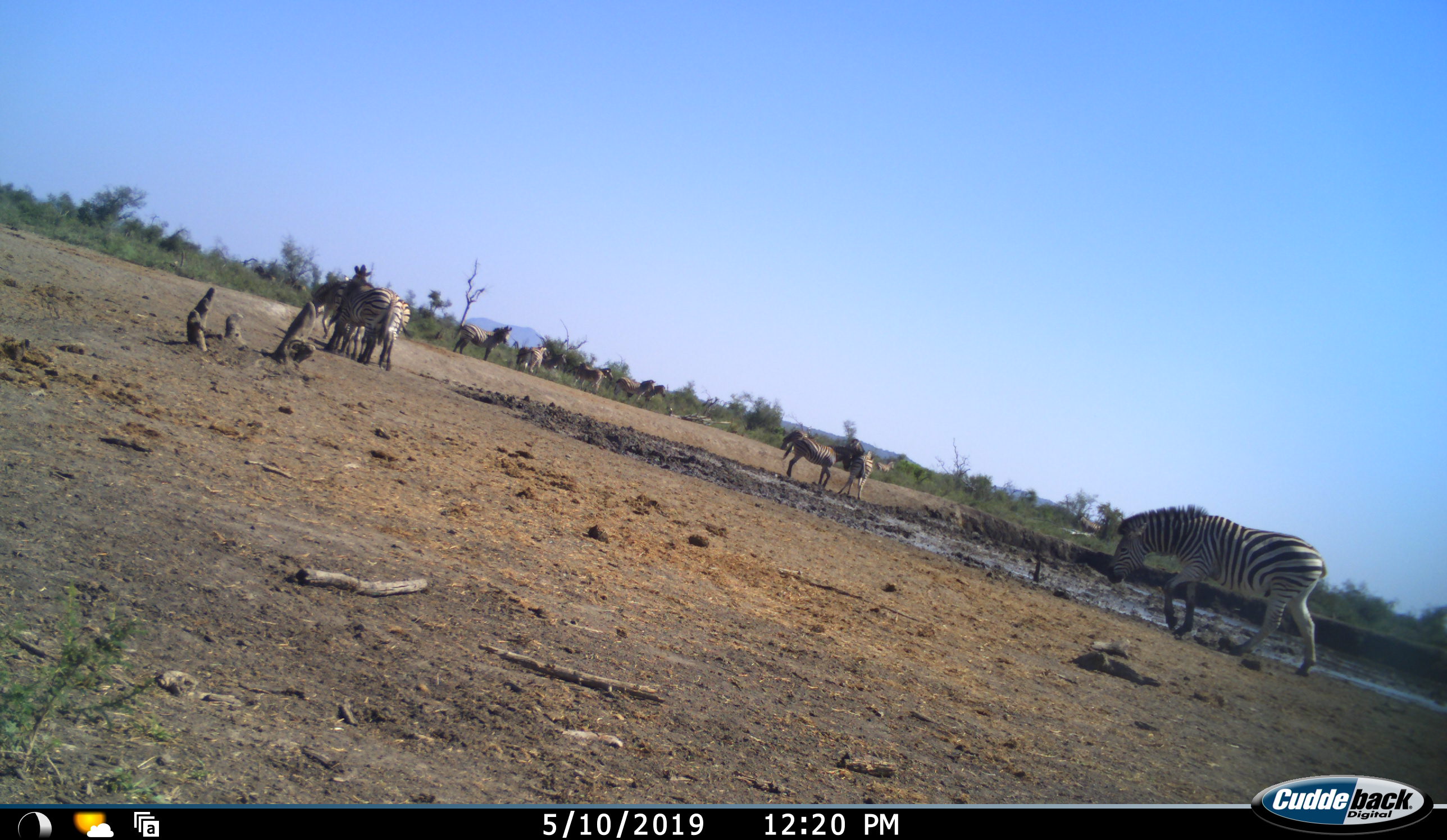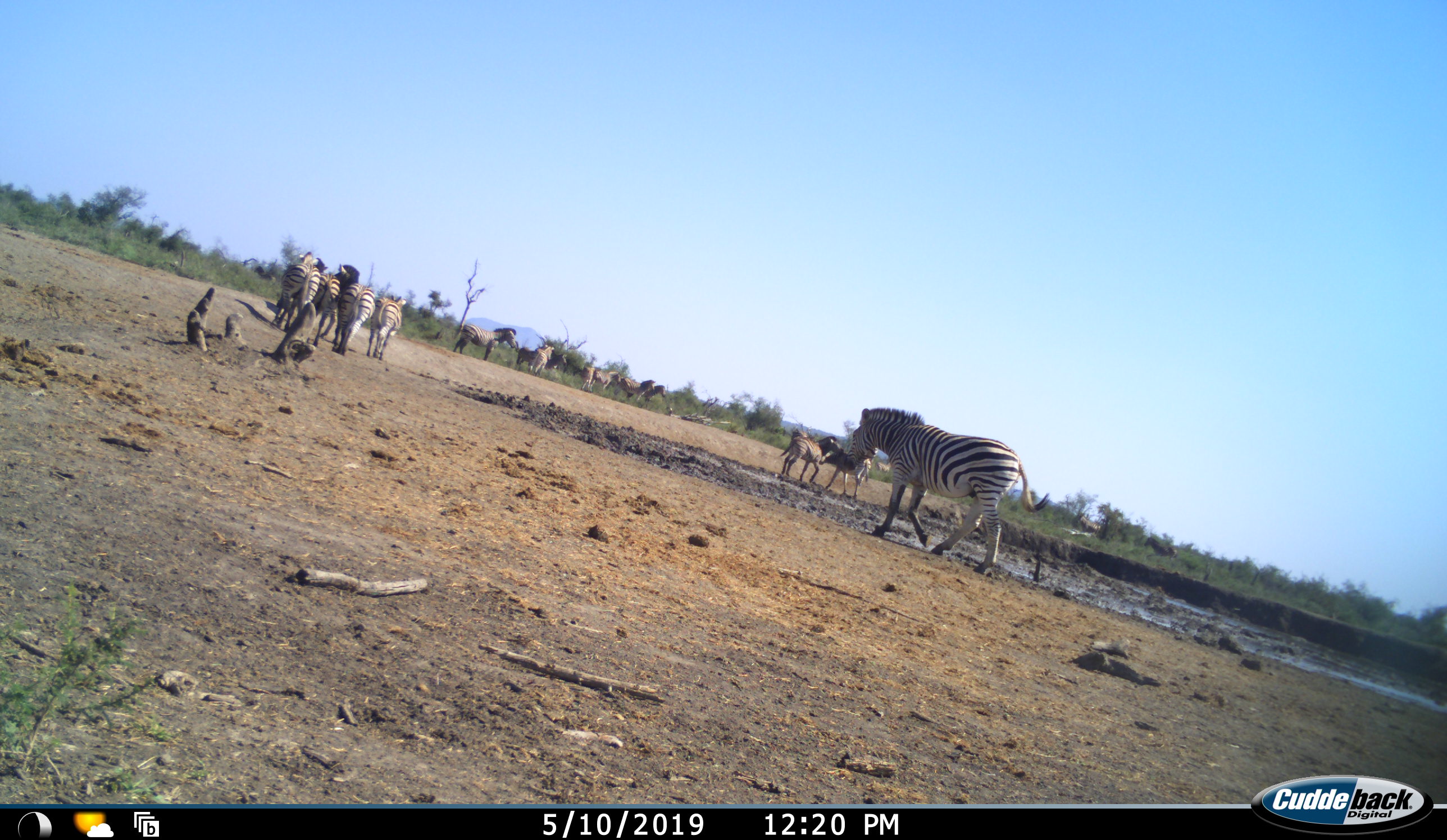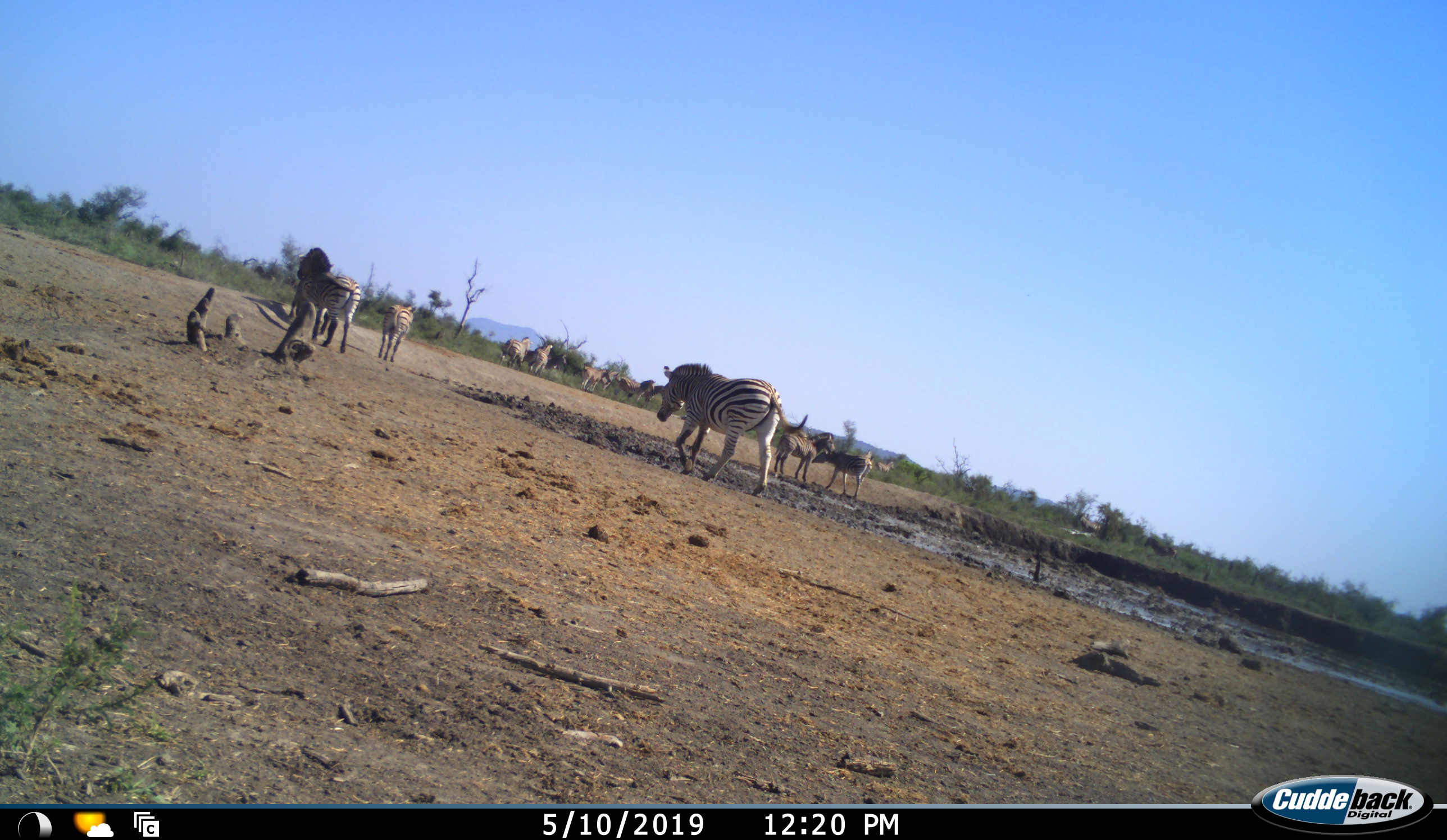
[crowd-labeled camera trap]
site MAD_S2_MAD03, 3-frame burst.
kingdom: Animalia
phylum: Chordata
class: Mammalia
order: Perissodactyla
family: Equidae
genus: Equus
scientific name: Equus quagga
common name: plains zebra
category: zebraplains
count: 11-50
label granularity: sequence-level